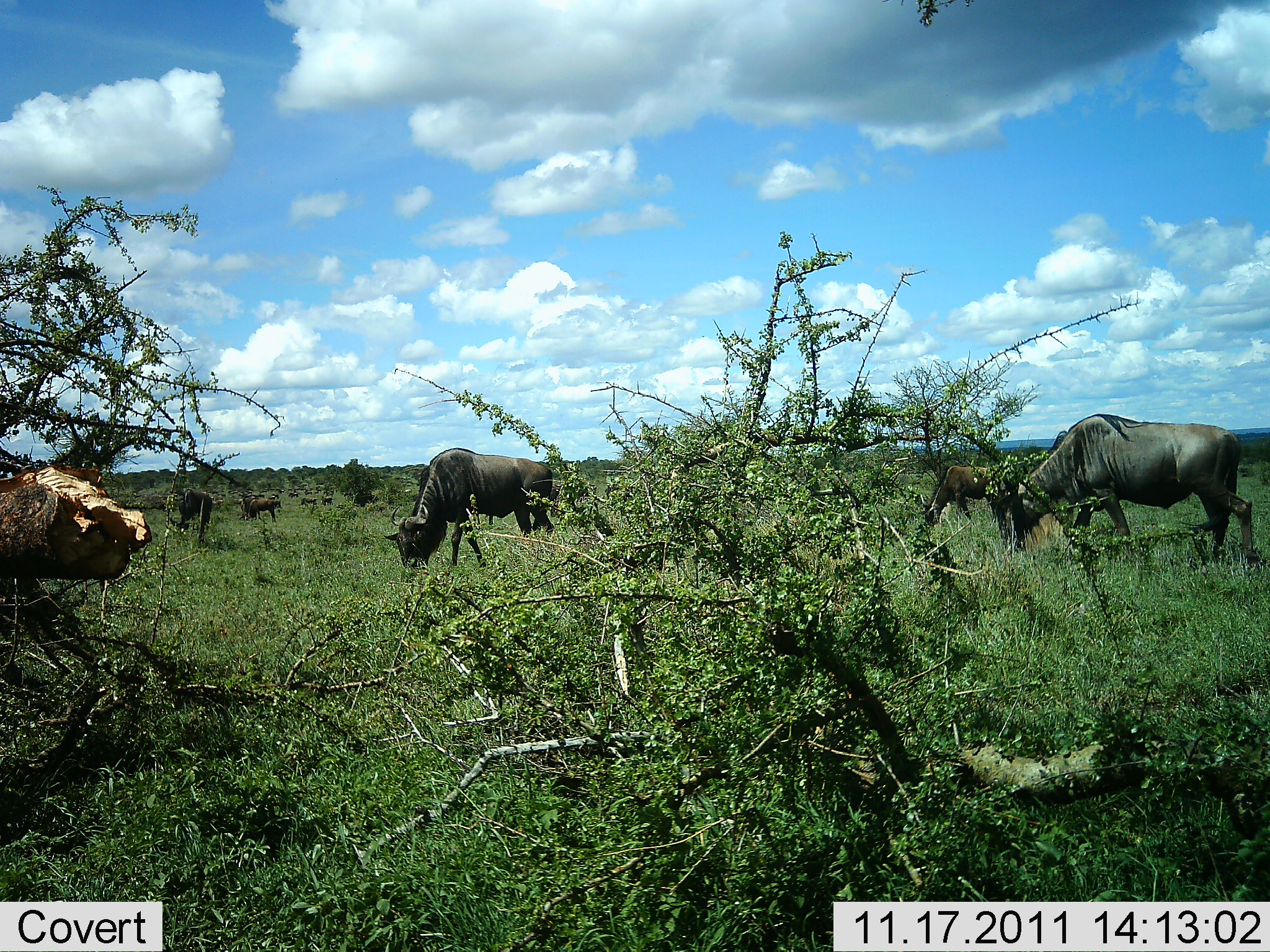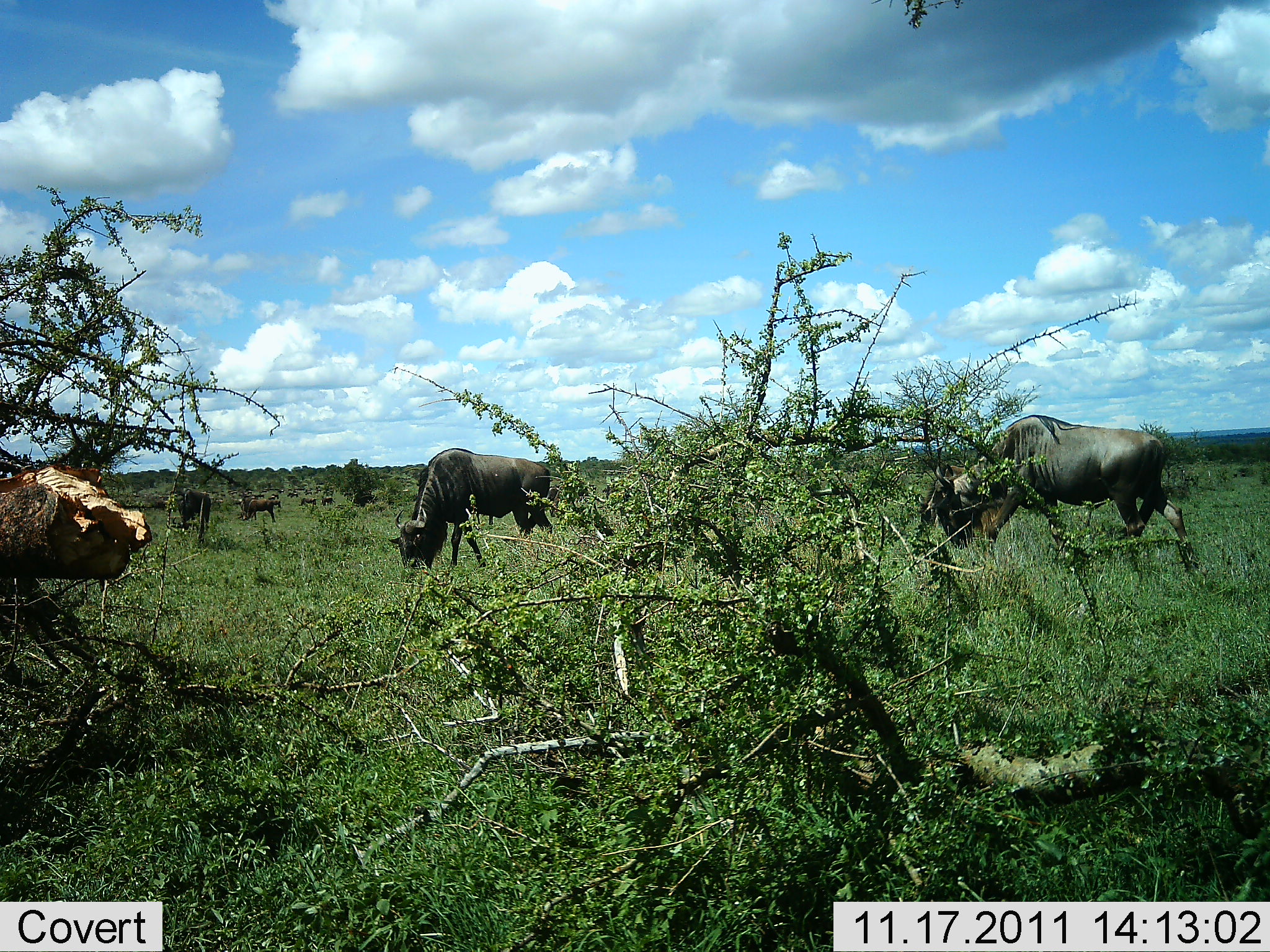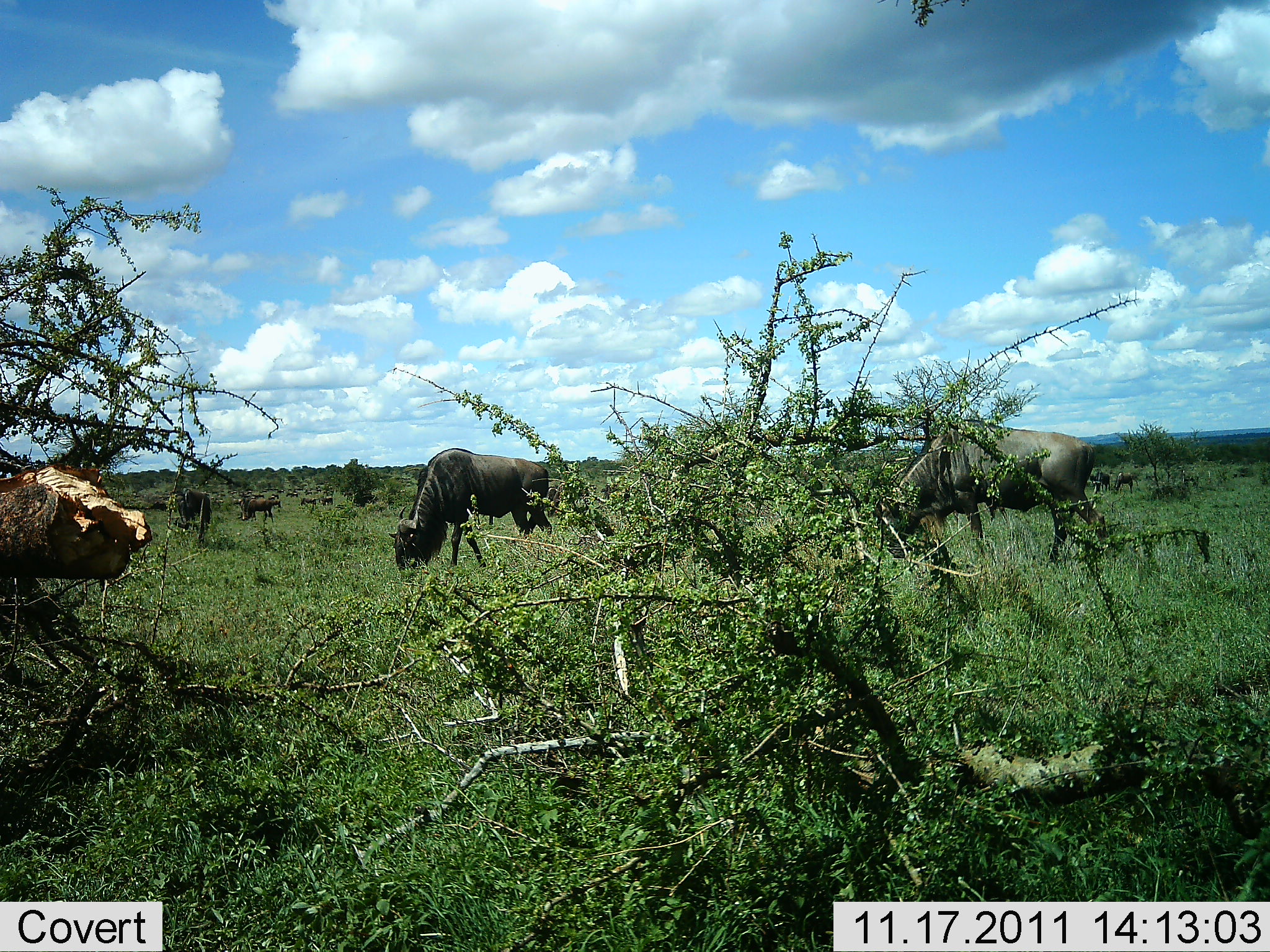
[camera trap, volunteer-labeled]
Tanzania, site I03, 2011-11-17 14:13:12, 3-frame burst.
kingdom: Animalia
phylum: Chordata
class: Mammalia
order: Artiodactyla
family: Bovidae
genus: Connochaetes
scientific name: Connochaetes taurinus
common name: blue wildebeest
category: wildebeest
Wildebeest (blue wildebeest) (Connochaetes taurinus), count 7. Behavior (volunteer vote fractions): standing 30%, resting 10%, moving 30%, interacting 0%. Young present (vote fraction): 0%. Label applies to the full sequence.